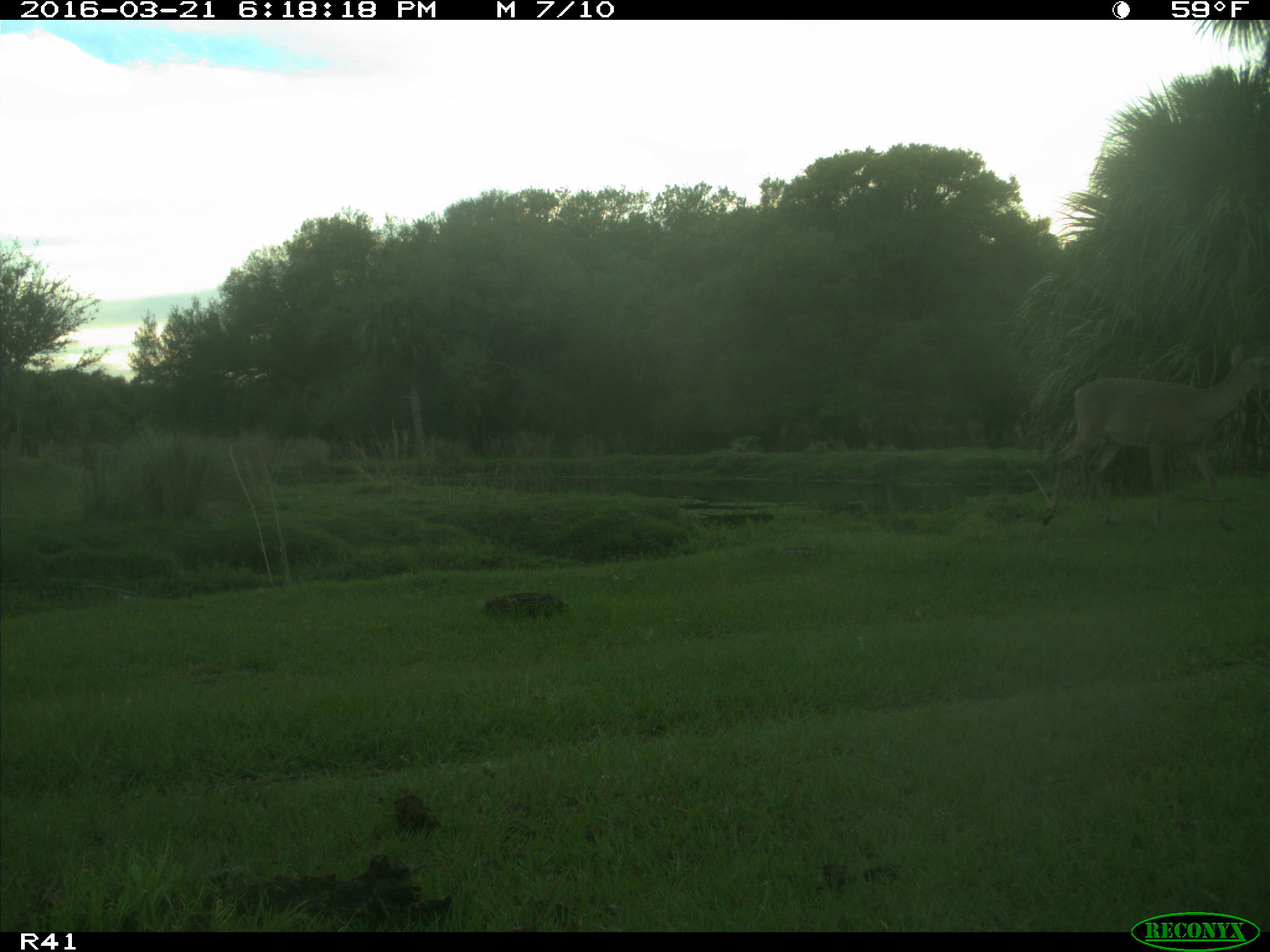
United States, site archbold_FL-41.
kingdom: Animalia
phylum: Chordata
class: Mammalia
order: Artiodactyla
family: Cervidae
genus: Odocoileus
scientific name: Odocoileus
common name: deer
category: unidentified deer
Unidentified deer (deer) (Odocoileus).